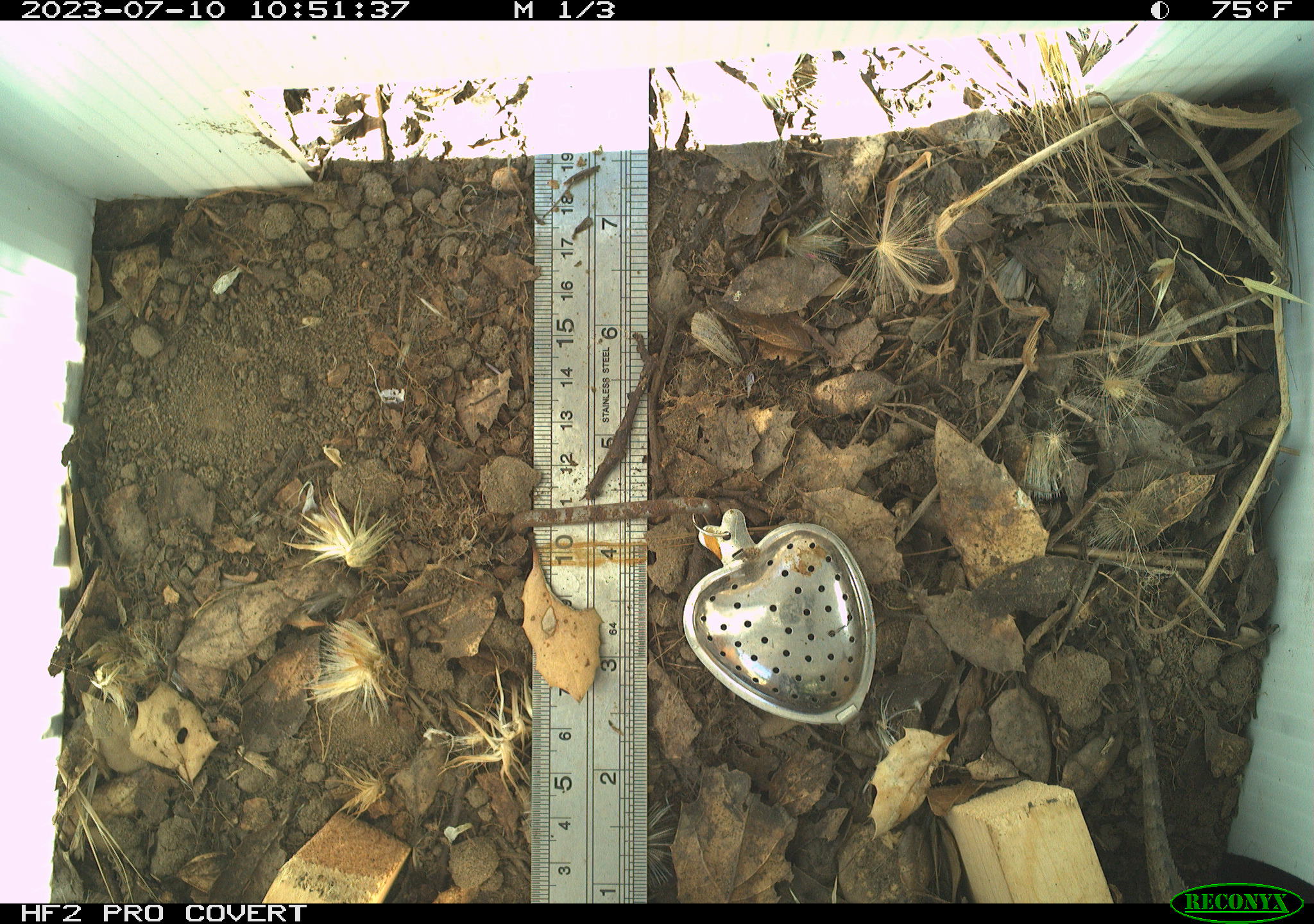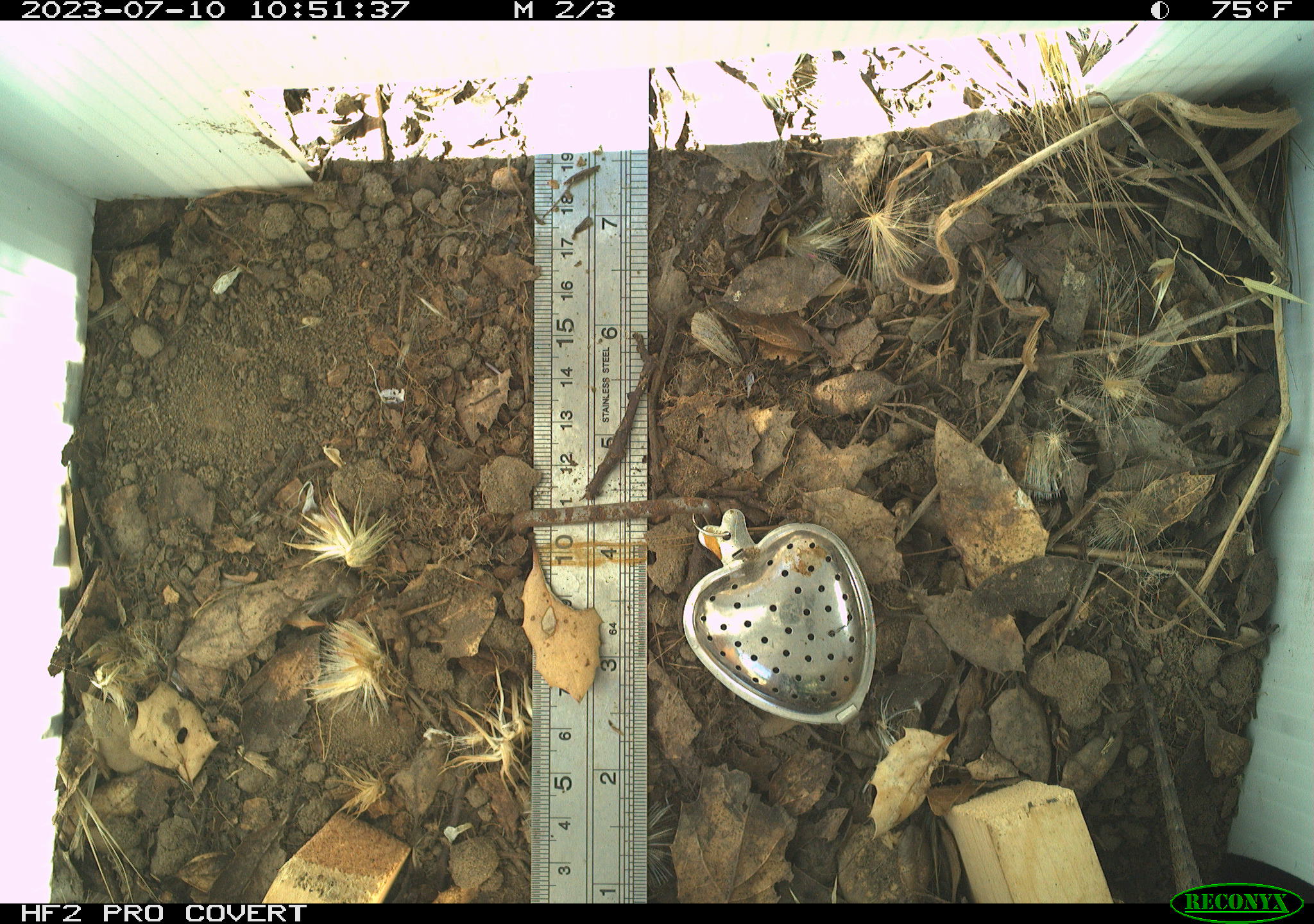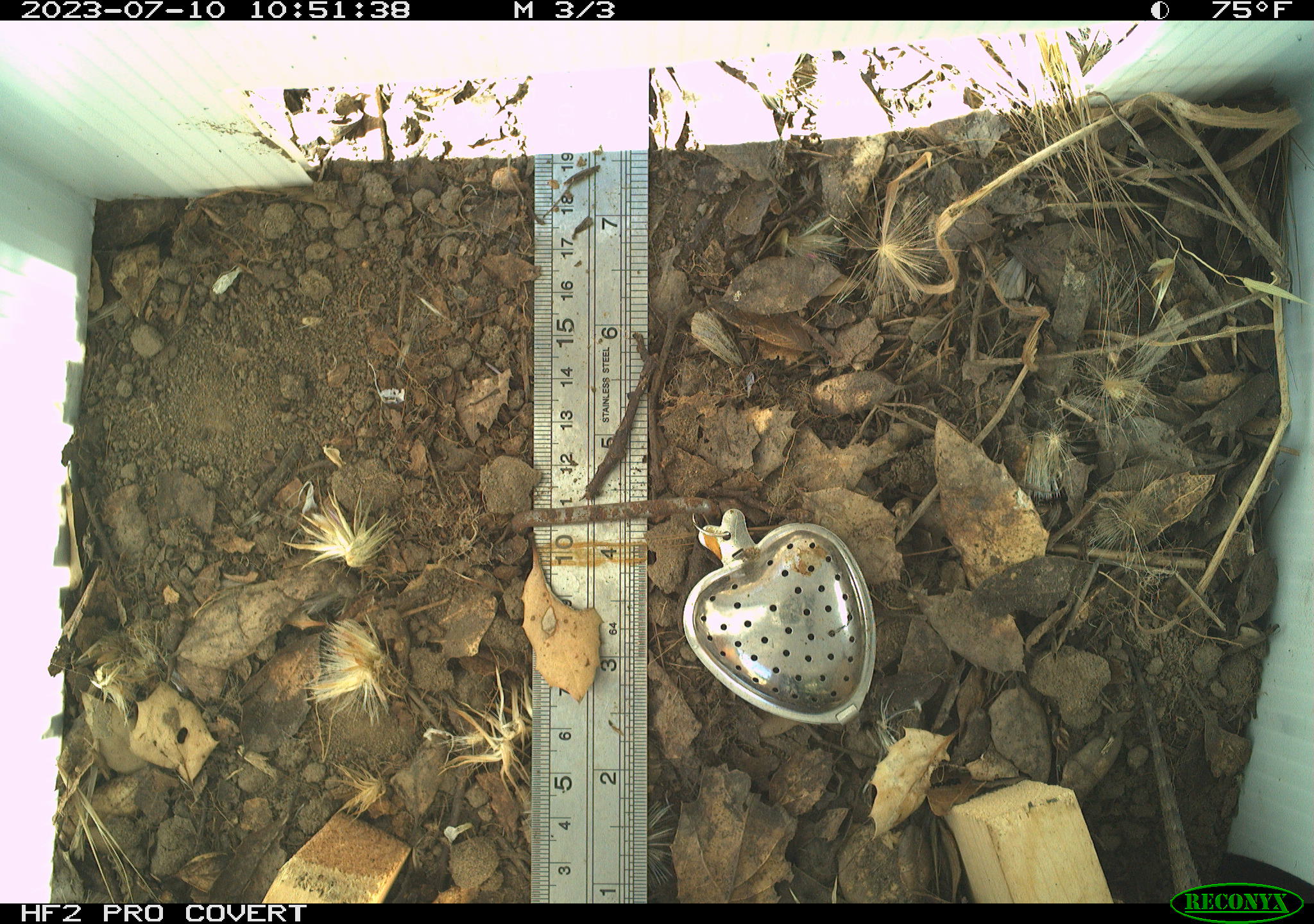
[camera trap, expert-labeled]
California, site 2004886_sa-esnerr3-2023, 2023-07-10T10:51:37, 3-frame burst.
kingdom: Animalia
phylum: Chordata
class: Reptilia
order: Squamata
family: Phrynosomatidae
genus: Sceloporus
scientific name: Sceloporus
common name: spiny lizards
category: sceloporus species